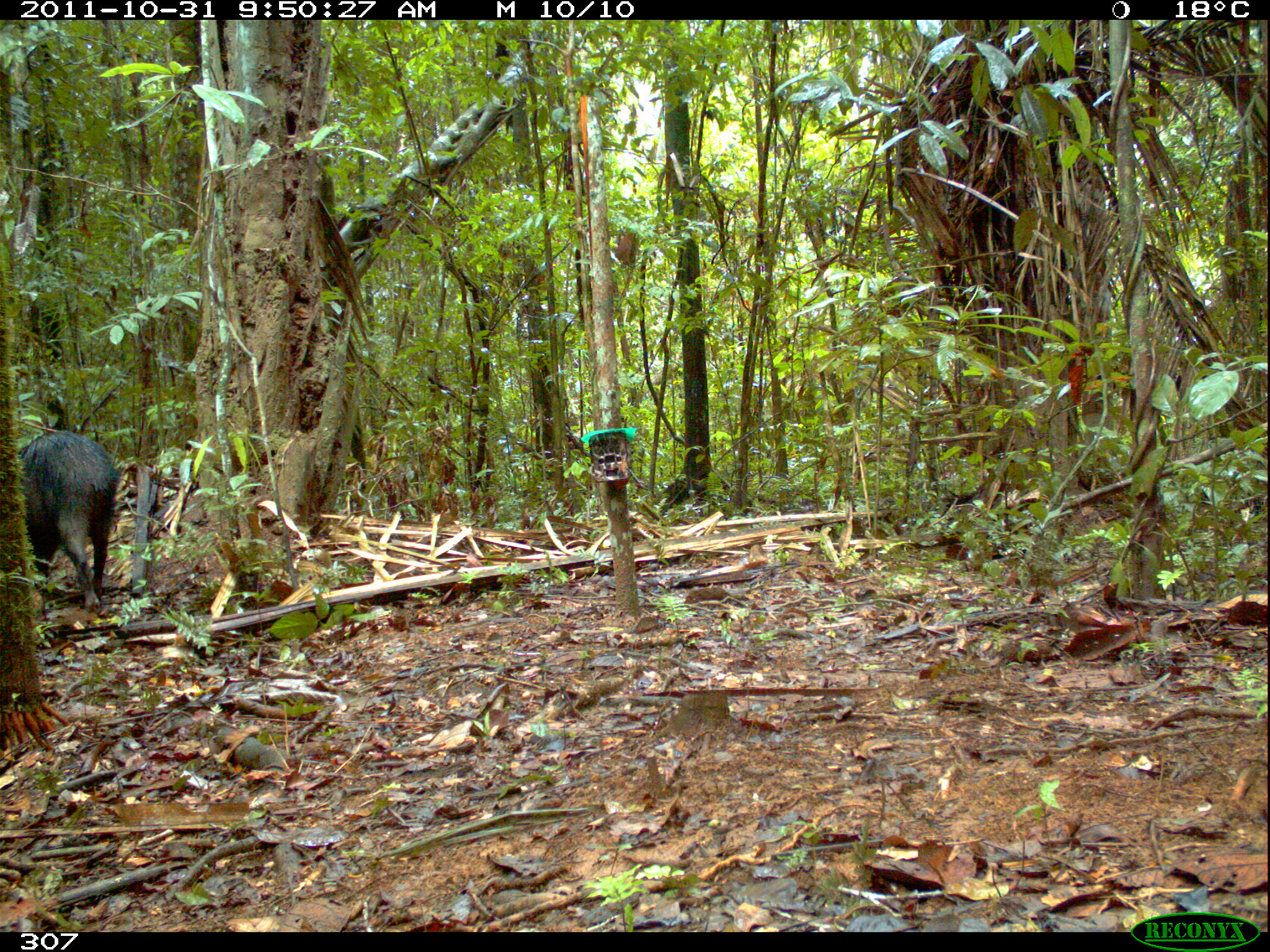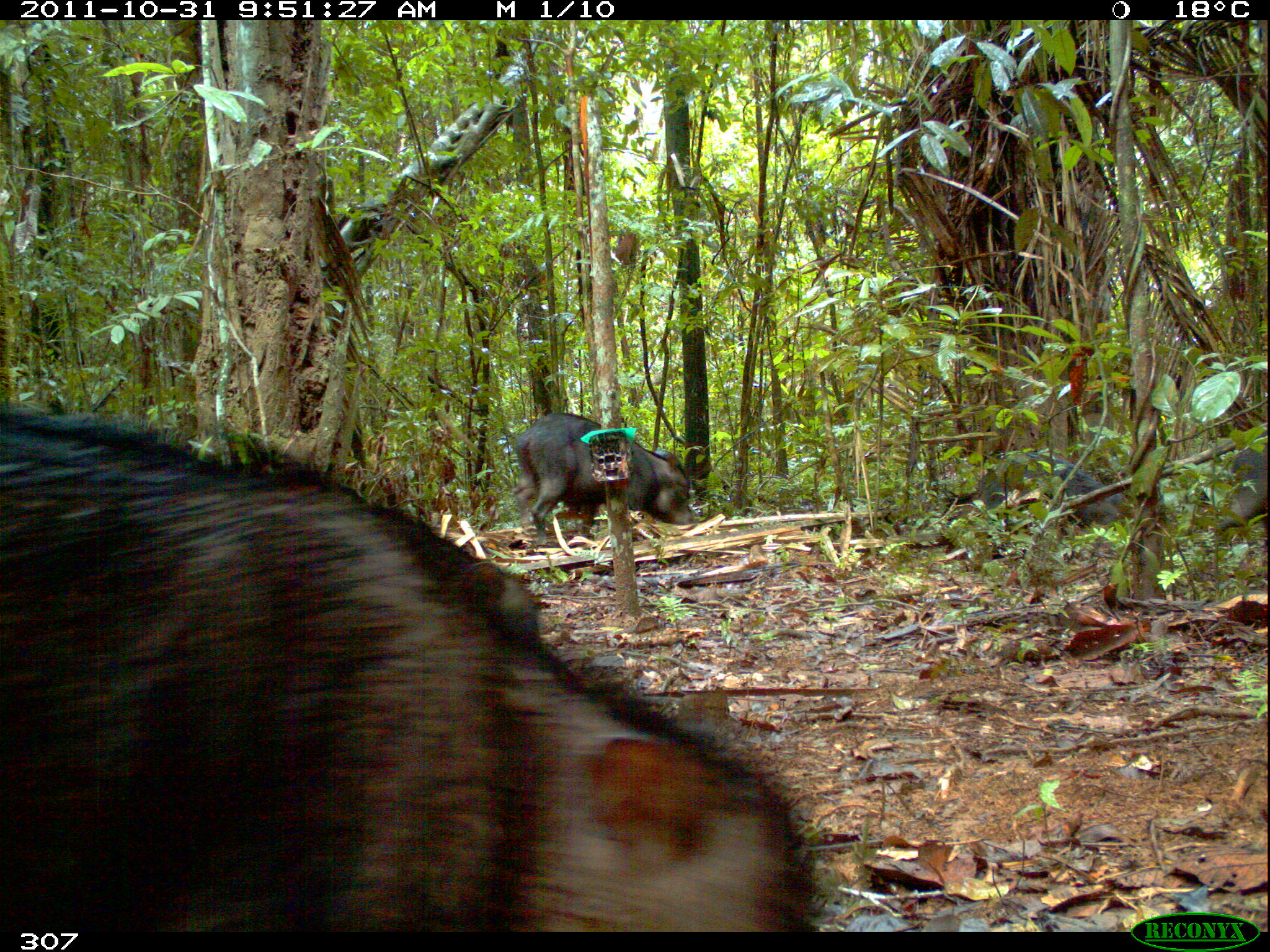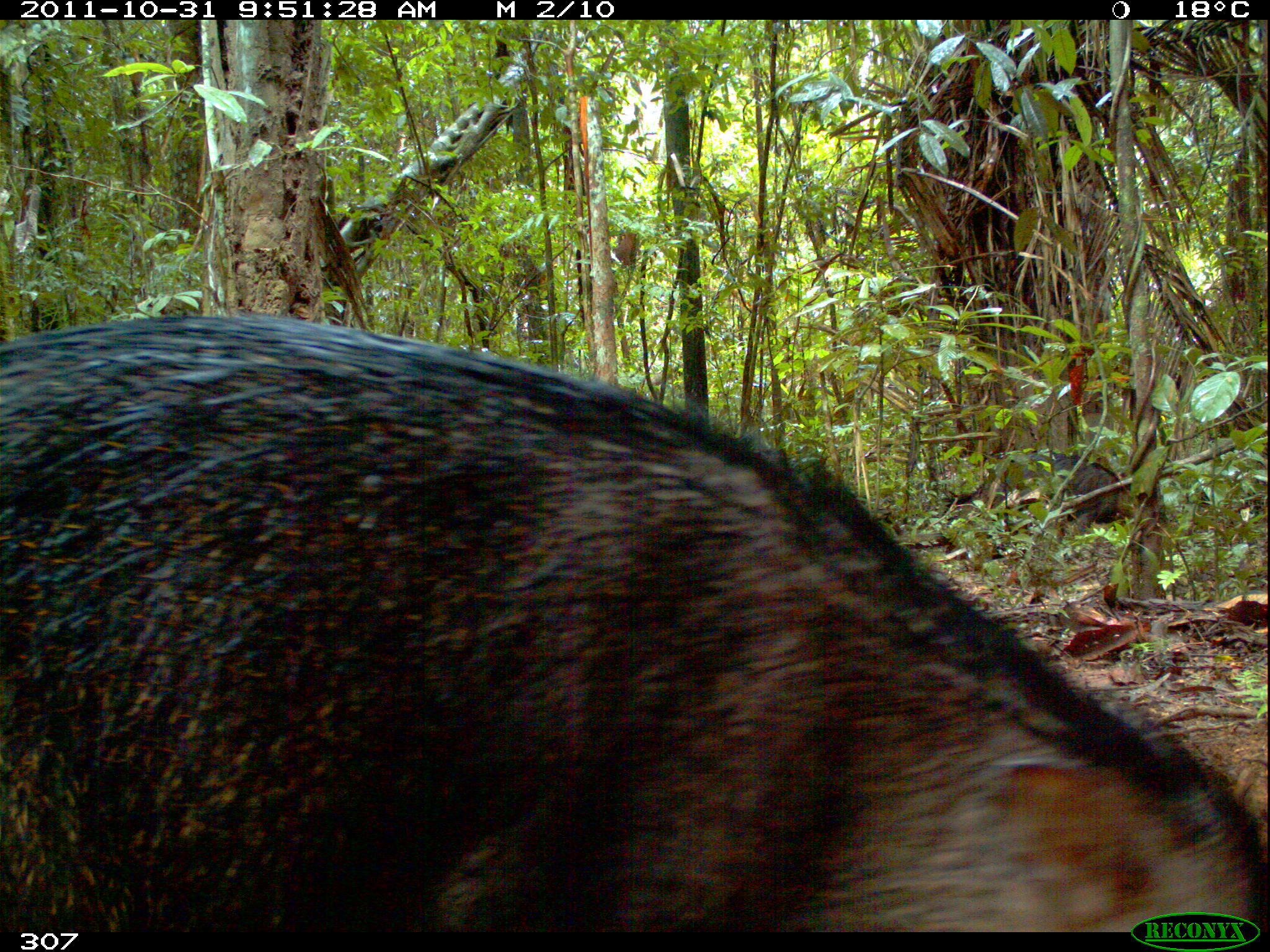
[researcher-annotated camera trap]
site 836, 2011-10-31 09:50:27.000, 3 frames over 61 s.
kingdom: Animalia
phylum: Chordata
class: Mammalia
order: Artiodactyla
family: Tayassuidae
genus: Tayassu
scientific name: Tayassu pecari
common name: white-lipped peccary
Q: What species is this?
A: Tayassu pecari (white-lipped peccary).